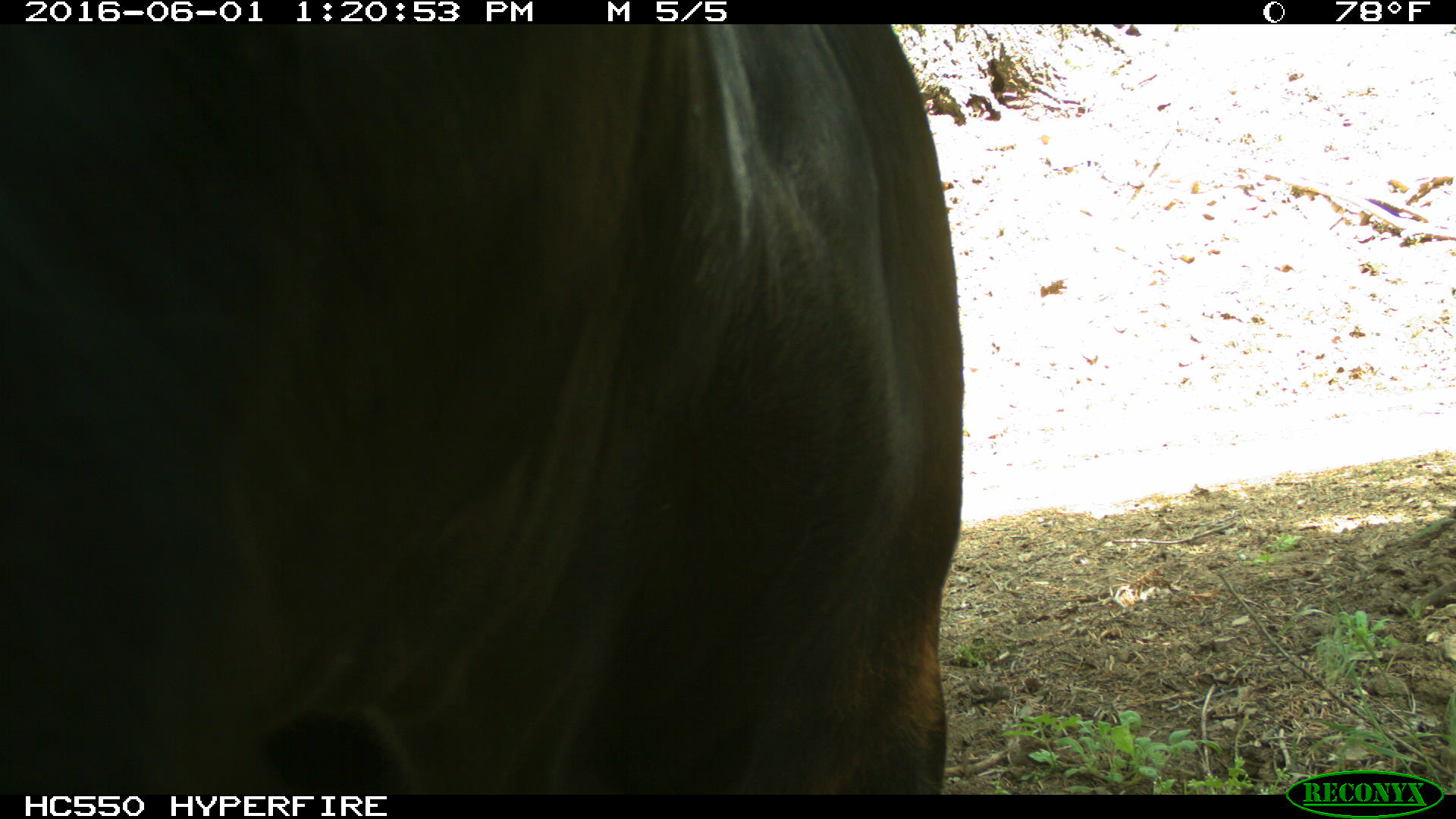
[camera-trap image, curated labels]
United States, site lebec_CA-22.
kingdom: Animalia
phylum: Chordata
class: Mammalia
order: Artiodactyla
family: Bovidae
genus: Bos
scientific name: Bos taurus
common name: domestic cow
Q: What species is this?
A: Bos taurus (domestic cow).